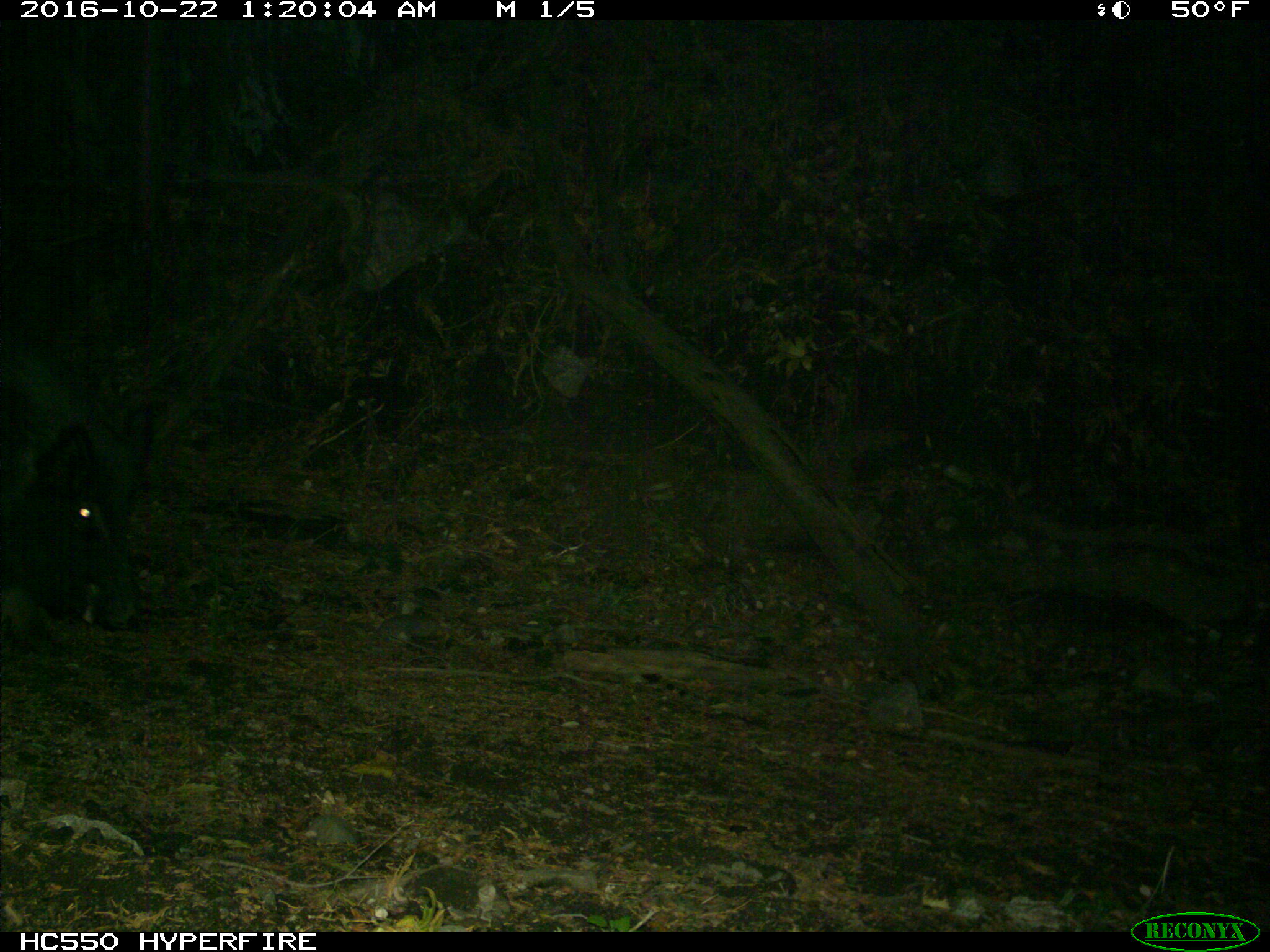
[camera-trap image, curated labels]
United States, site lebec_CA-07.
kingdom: Animalia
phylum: Chordata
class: Mammalia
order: Artiodactyla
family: Suidae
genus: Sus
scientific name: Sus scrofa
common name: wild boar